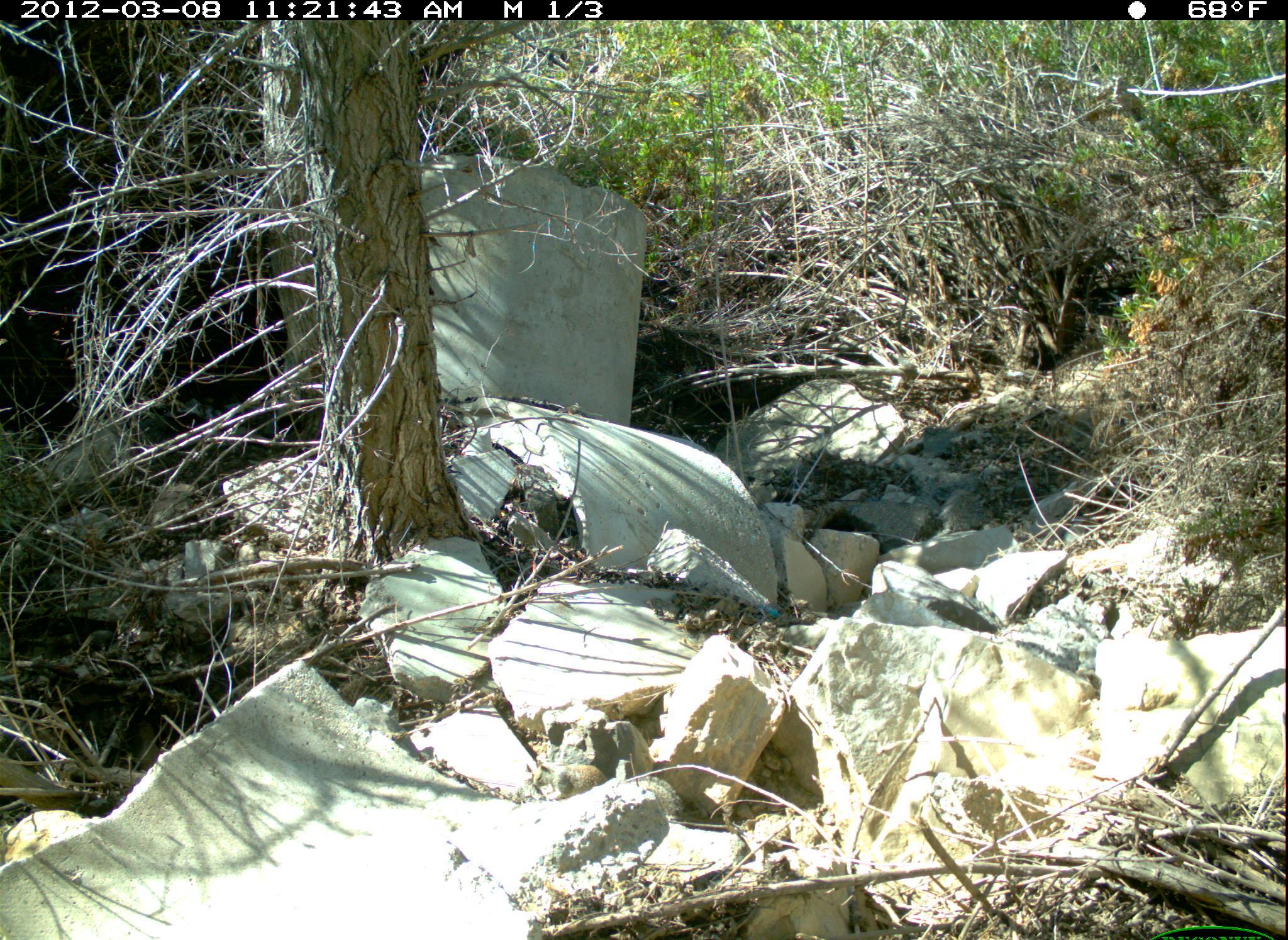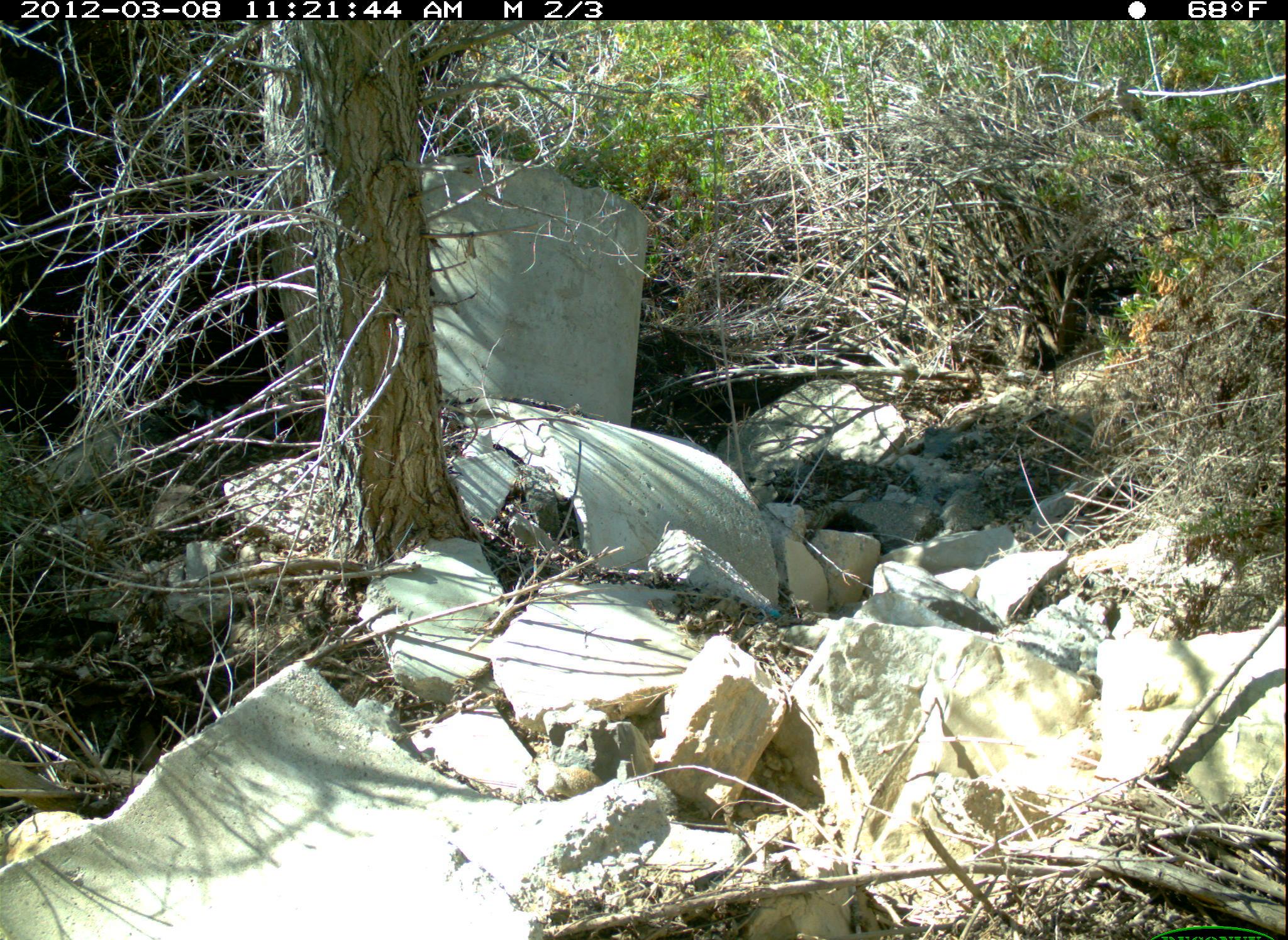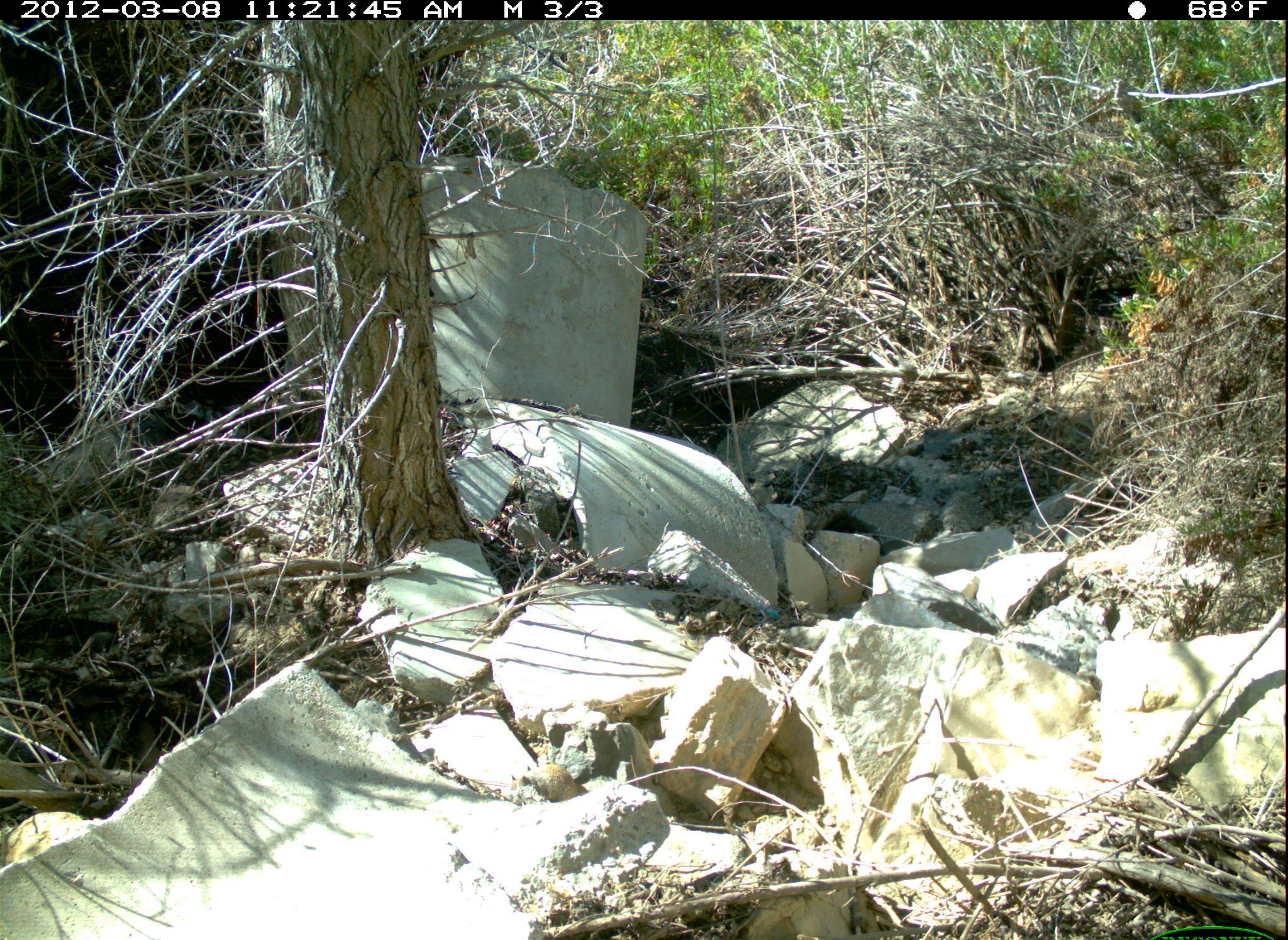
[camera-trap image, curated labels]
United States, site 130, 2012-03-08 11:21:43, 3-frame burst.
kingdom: Animalia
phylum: Chordata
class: Mammalia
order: Rodentia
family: Sciuridae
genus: Sciurus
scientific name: Sciurus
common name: squirrel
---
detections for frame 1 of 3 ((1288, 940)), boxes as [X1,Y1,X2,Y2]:
squirrel: [525,757,700,826]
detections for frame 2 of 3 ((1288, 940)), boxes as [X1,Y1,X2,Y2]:
squirrel: [533,757,633,804]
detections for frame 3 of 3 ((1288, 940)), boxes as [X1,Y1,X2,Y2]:
squirrel: [505,753,607,816]